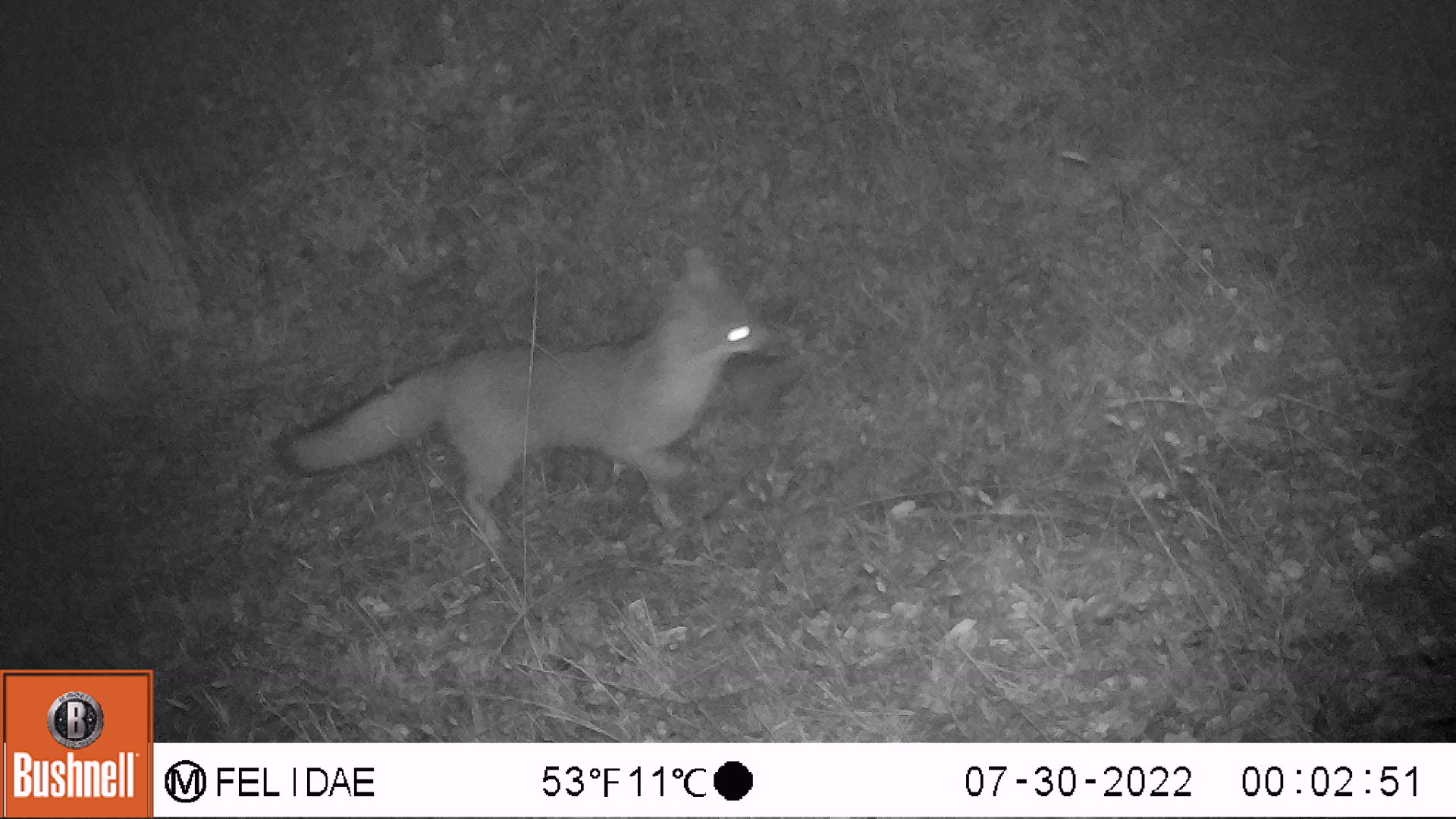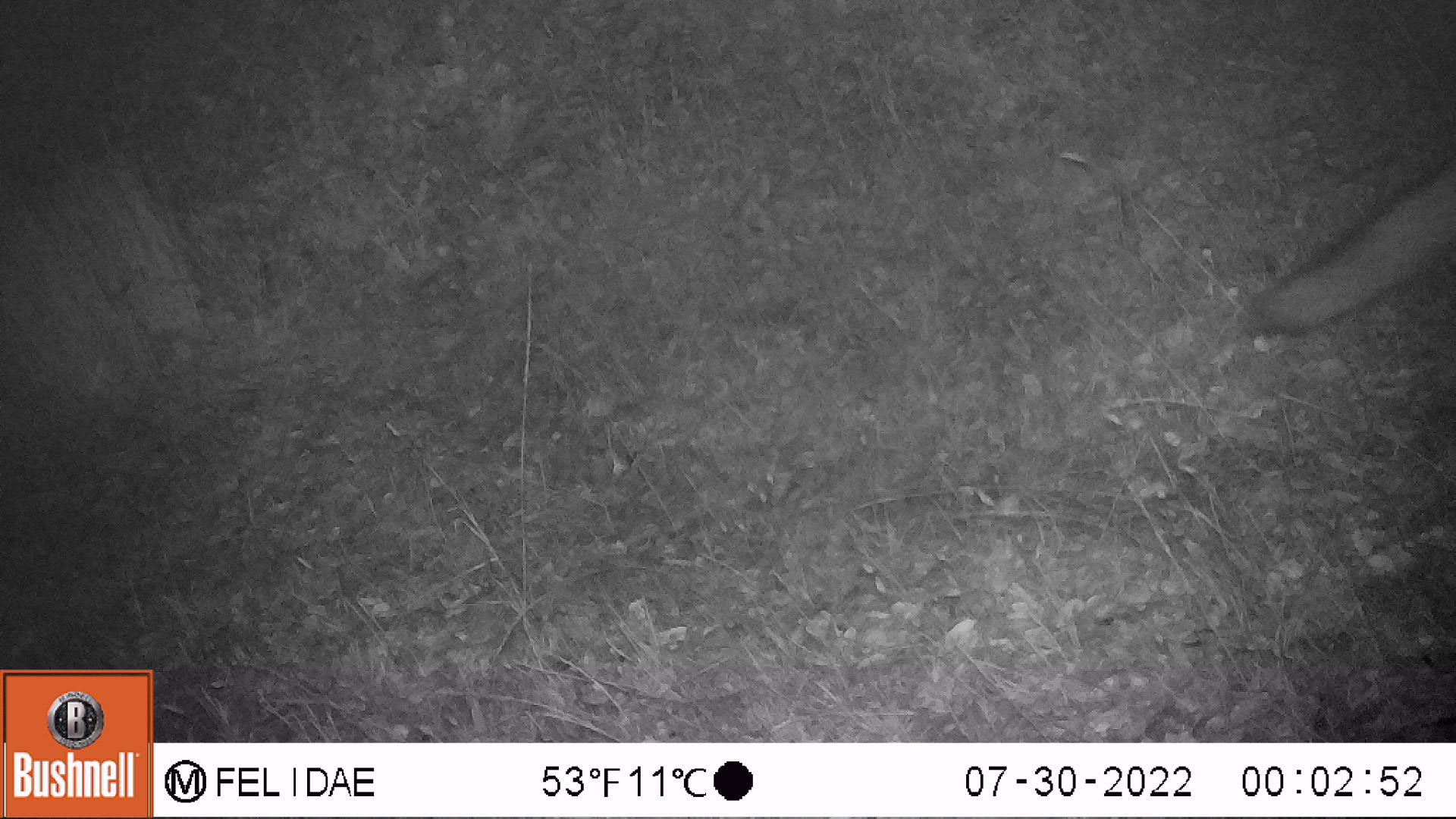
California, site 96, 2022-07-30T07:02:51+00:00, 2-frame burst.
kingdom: Animalia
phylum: Chordata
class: Mammalia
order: Carnivora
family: Canidae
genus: Urocyon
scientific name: Urocyon cinereoargenteus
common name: gray fox